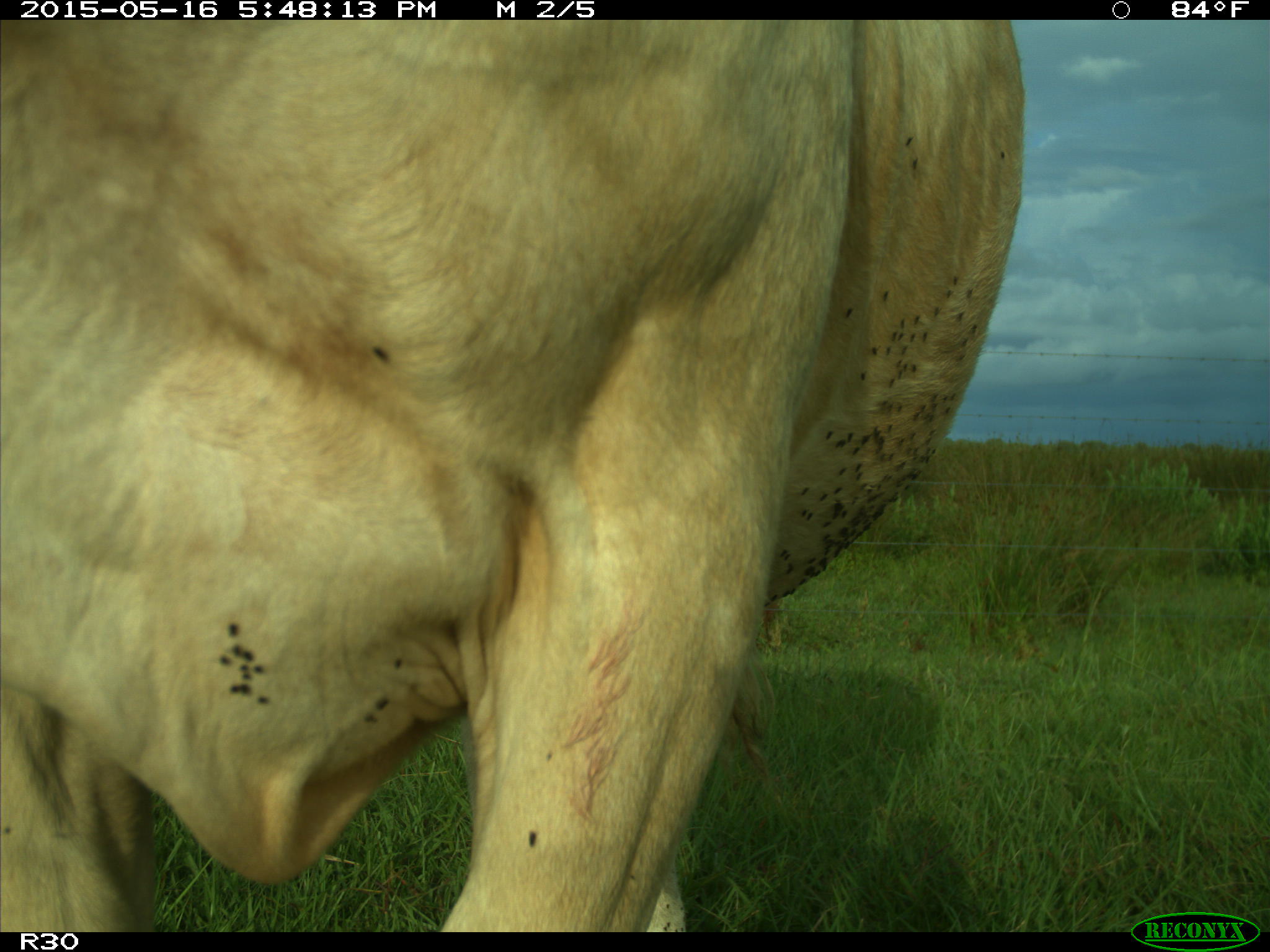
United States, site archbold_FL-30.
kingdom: Animalia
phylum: Chordata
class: Mammalia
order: Artiodactyla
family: Bovidae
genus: Bos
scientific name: Bos taurus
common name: domestic cow